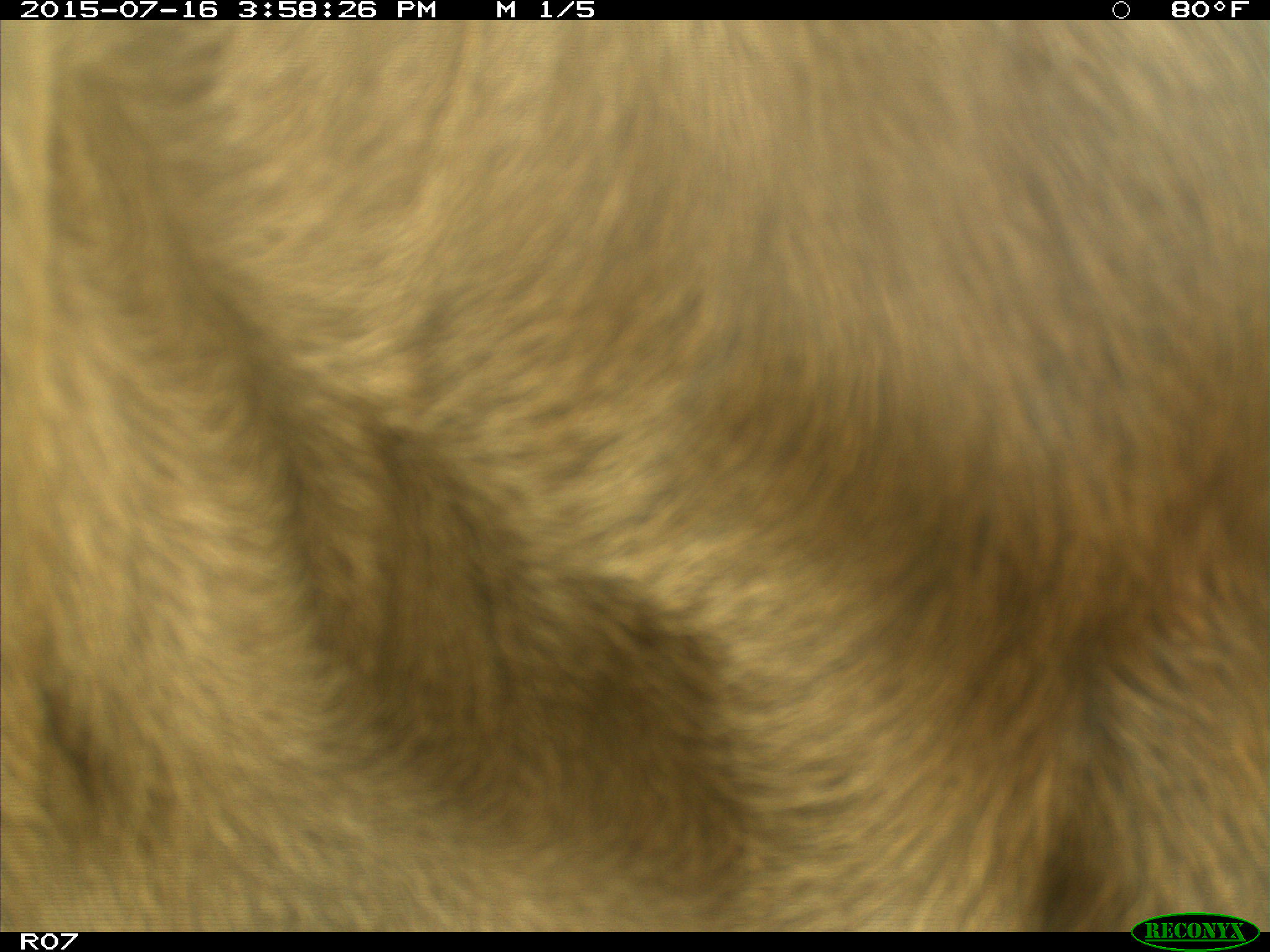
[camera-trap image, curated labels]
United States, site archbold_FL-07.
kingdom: Animalia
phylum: Chordata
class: Mammalia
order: Artiodactyla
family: Bovidae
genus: Bos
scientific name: Bos taurus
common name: domestic cow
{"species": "Bos taurus (domestic cow)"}